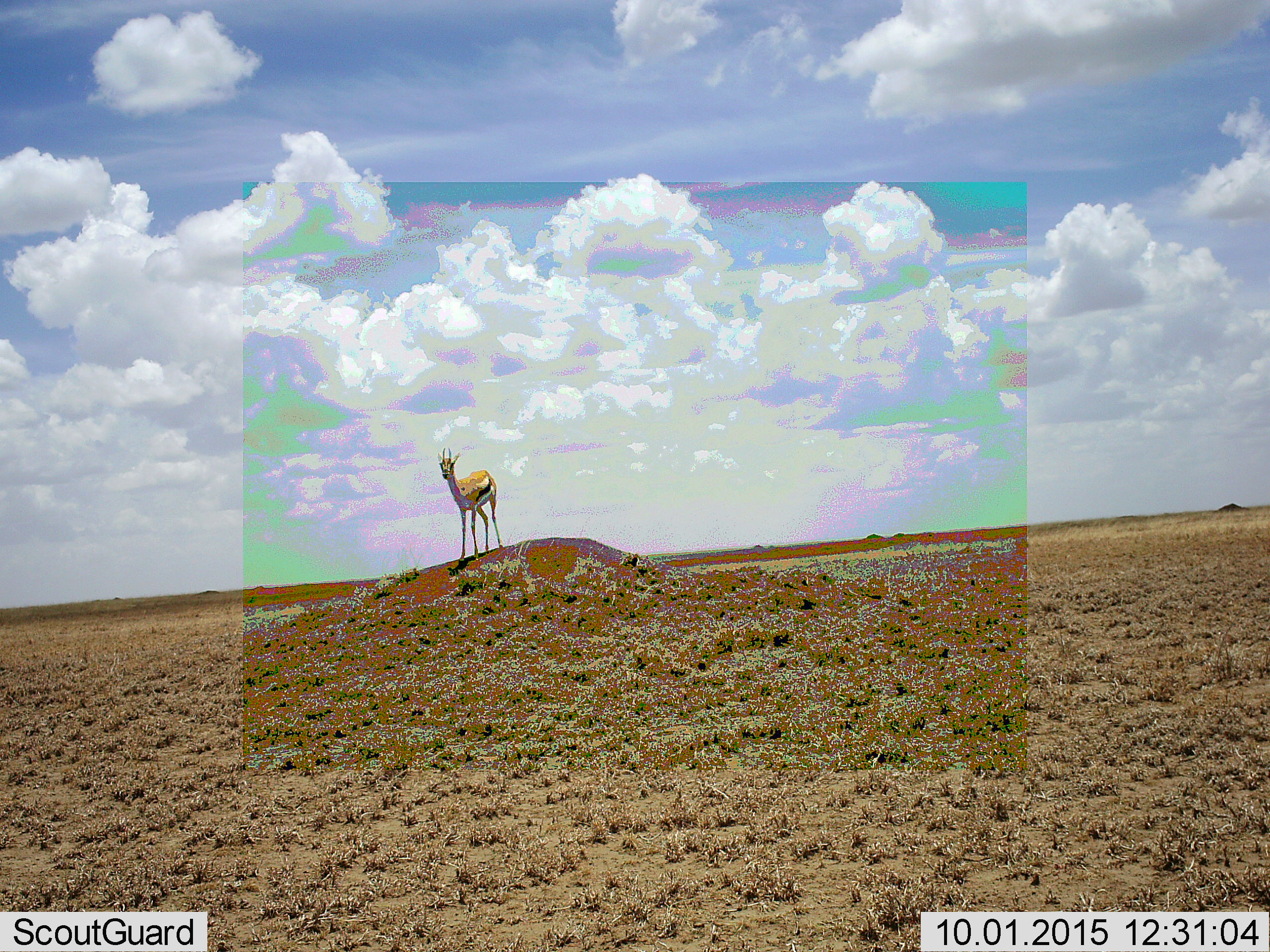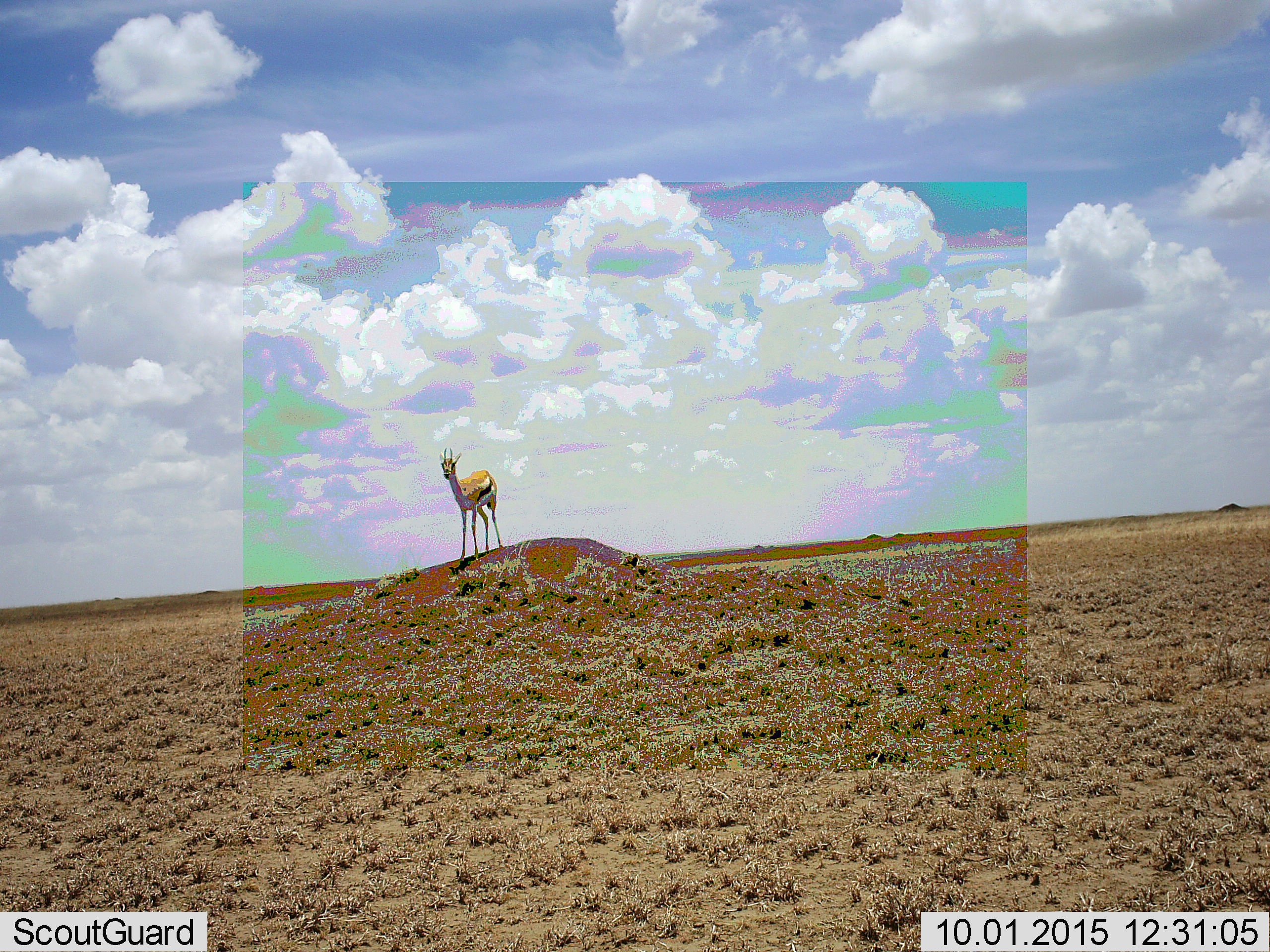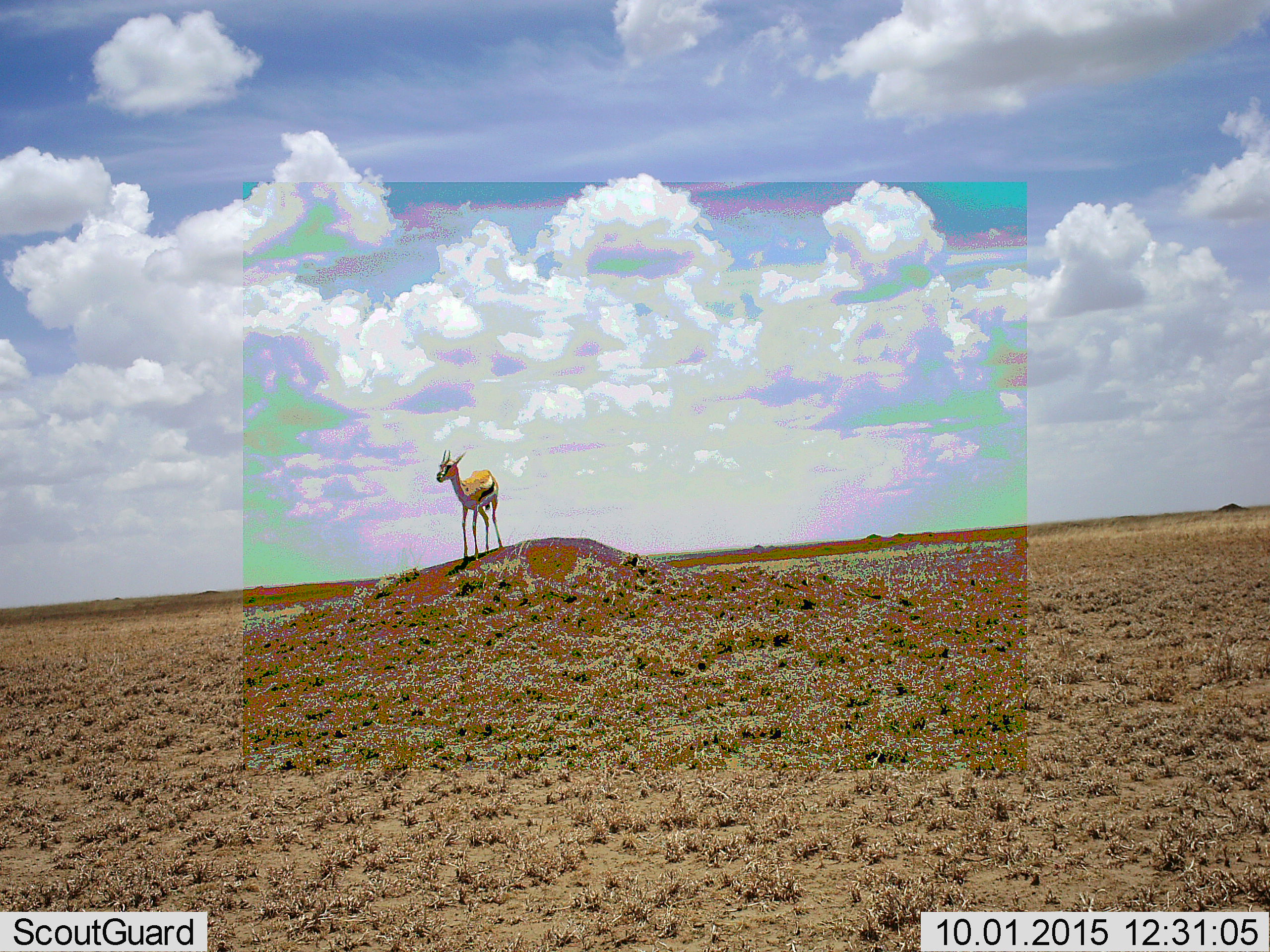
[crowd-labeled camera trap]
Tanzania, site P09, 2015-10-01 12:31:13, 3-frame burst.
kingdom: Animalia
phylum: Chordata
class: Mammalia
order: Artiodactyla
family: Bovidae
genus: Eudorcas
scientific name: Eudorcas thomsonii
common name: thomson's gazelle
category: gazellethomsons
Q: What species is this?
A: Gazellethomsons (thomson's gazelle) (Eudorcas thomsonii).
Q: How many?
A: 1.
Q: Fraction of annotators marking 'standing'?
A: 100%.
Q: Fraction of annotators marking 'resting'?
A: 0%.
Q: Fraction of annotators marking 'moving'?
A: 0%.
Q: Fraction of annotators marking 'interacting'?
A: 0%.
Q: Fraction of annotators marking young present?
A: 0%.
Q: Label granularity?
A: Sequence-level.